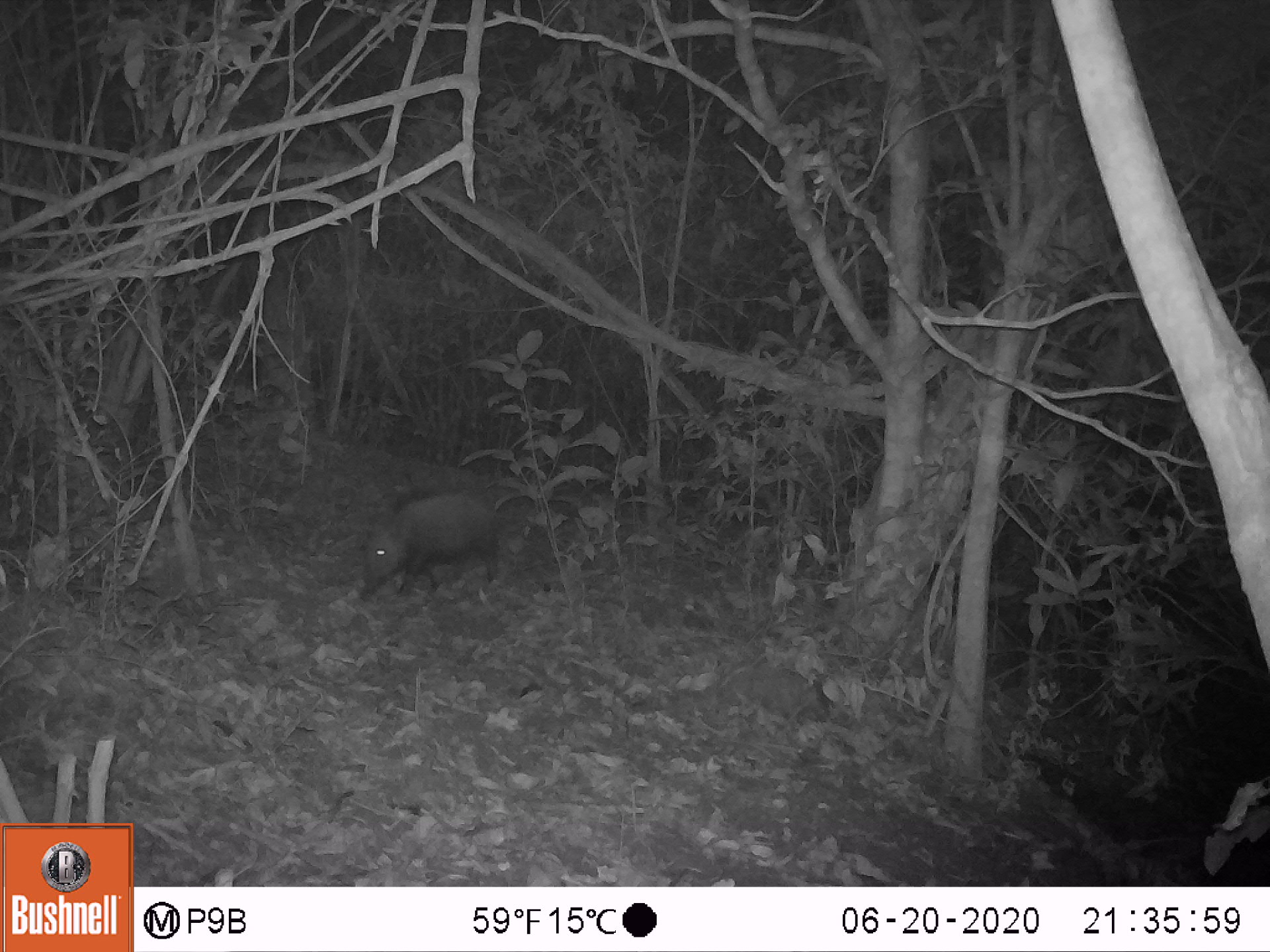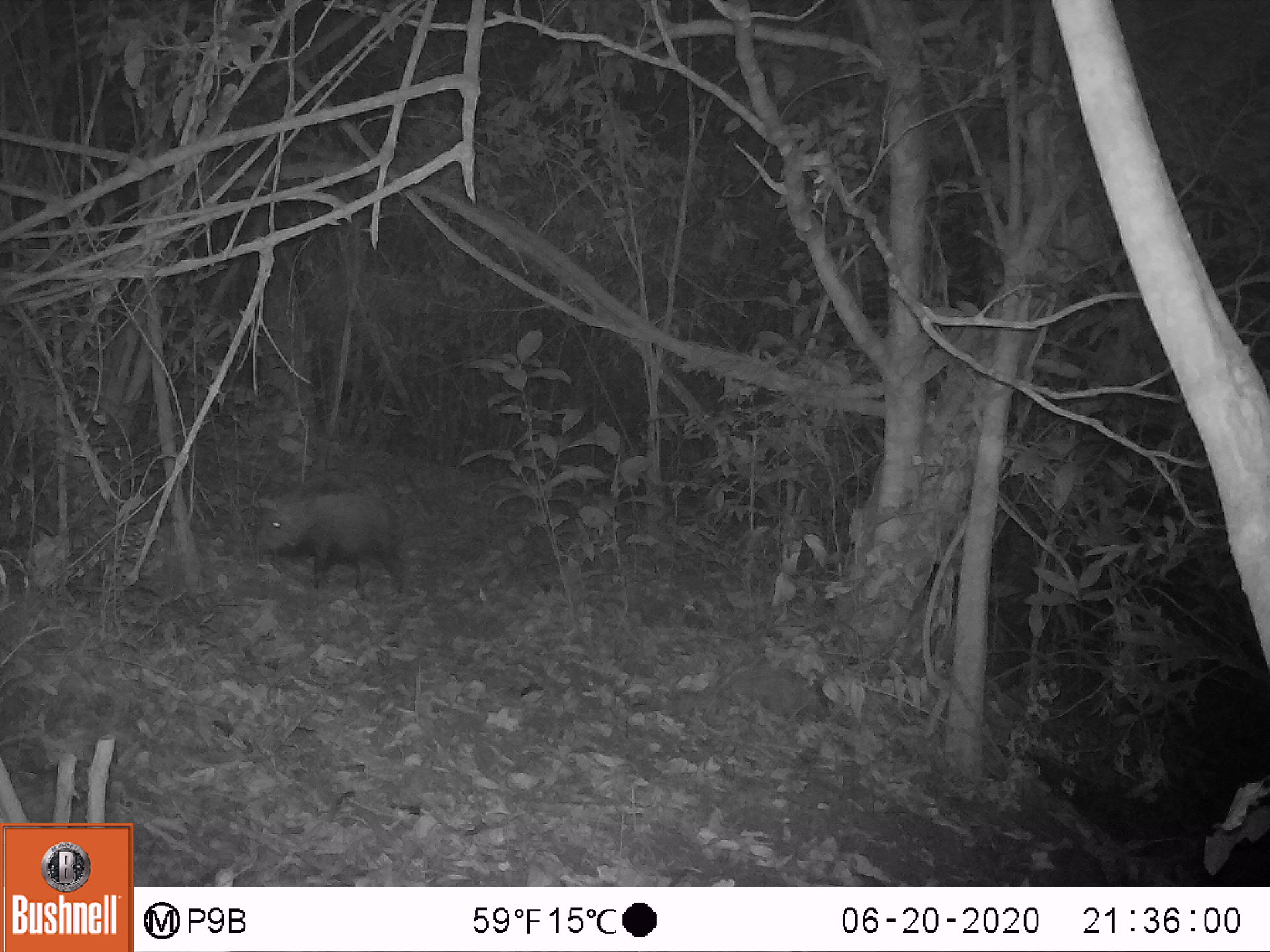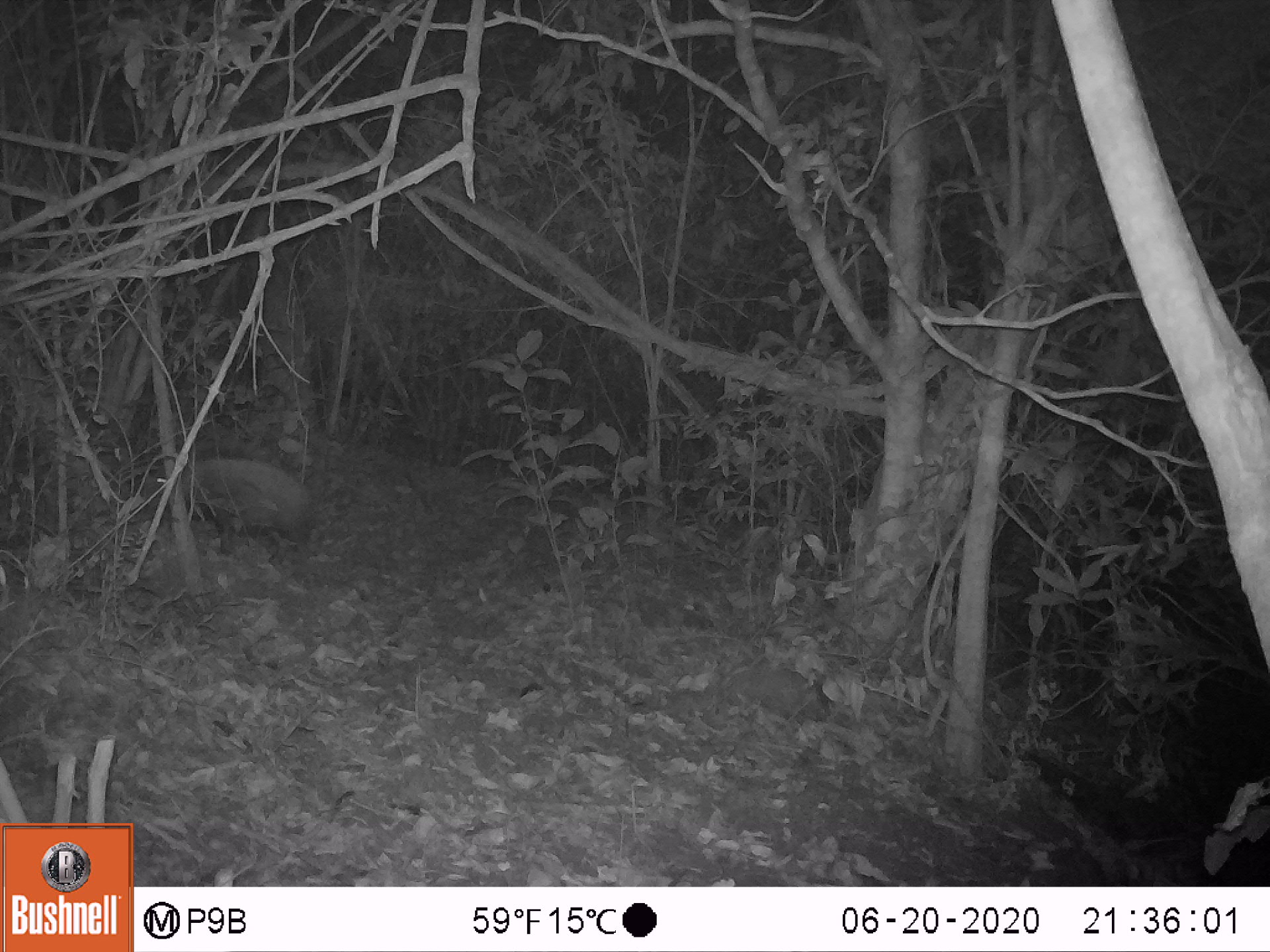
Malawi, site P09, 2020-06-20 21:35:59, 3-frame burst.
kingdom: Animalia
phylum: Chordata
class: Mammalia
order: Artiodactyla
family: Suidae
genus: Potamochoerus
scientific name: Potamochoerus larvatus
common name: bushpig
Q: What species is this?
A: Bushpig (Potamochoerus larvatus).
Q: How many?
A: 1.